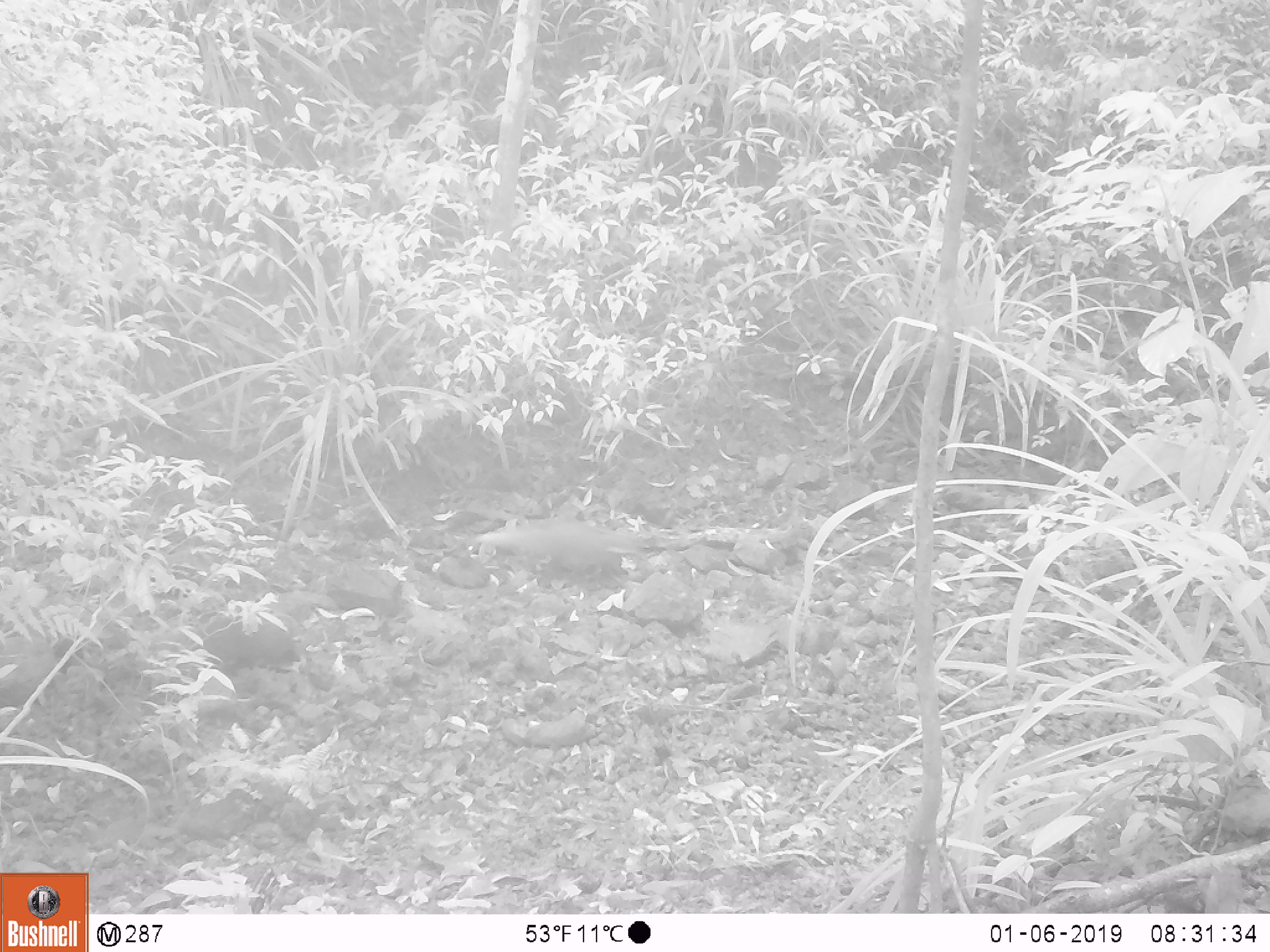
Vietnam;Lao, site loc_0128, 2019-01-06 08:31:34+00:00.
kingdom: Animalia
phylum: Chordata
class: Mammalia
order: Carnivora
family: Herpestidae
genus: Urva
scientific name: Urva urva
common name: crab-eating mongoose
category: crab eating mongoose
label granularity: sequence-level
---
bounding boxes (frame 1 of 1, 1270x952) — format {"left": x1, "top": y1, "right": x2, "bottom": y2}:
crab eating mongoose: {"left": 468, "top": 513, "right": 650, "bottom": 583}